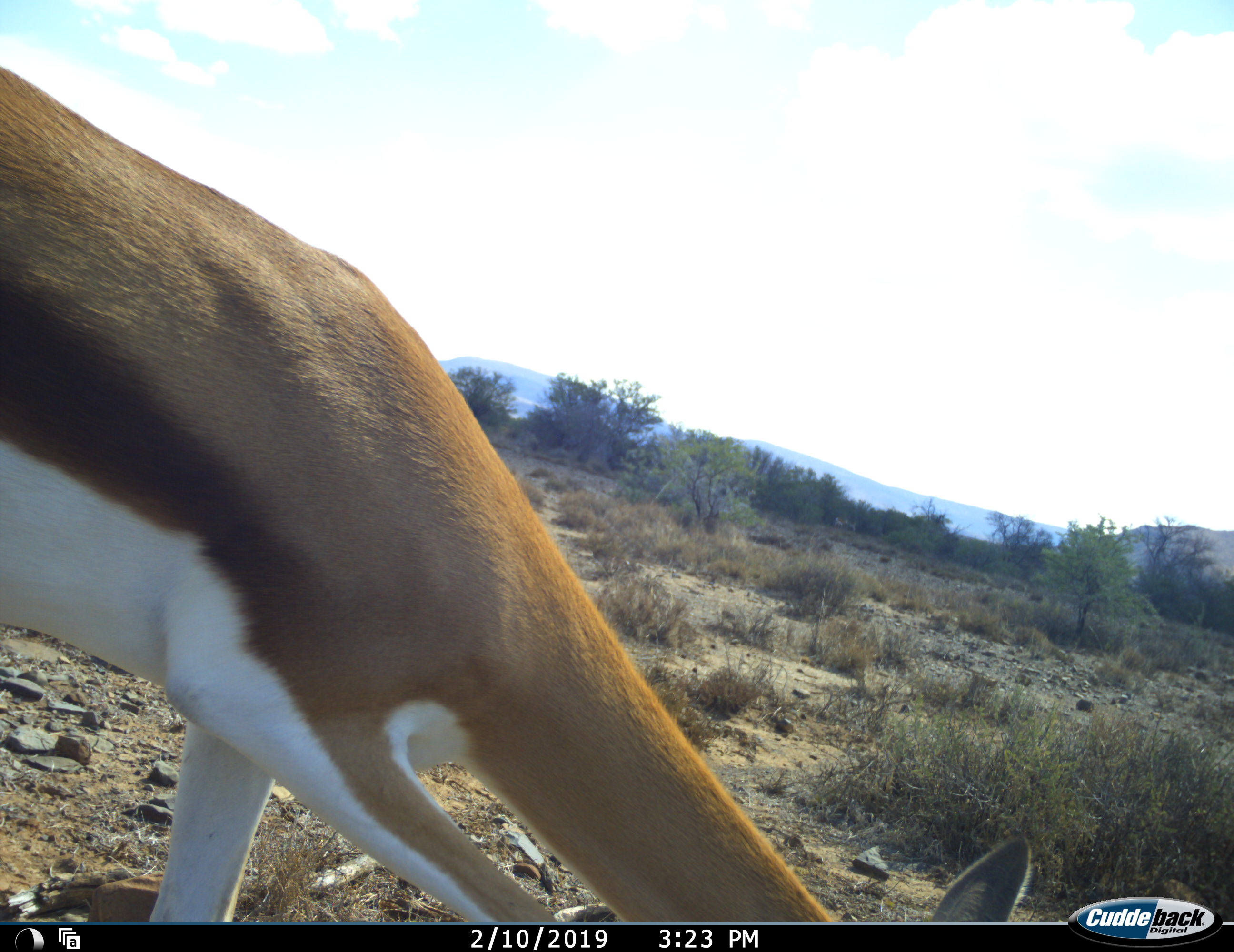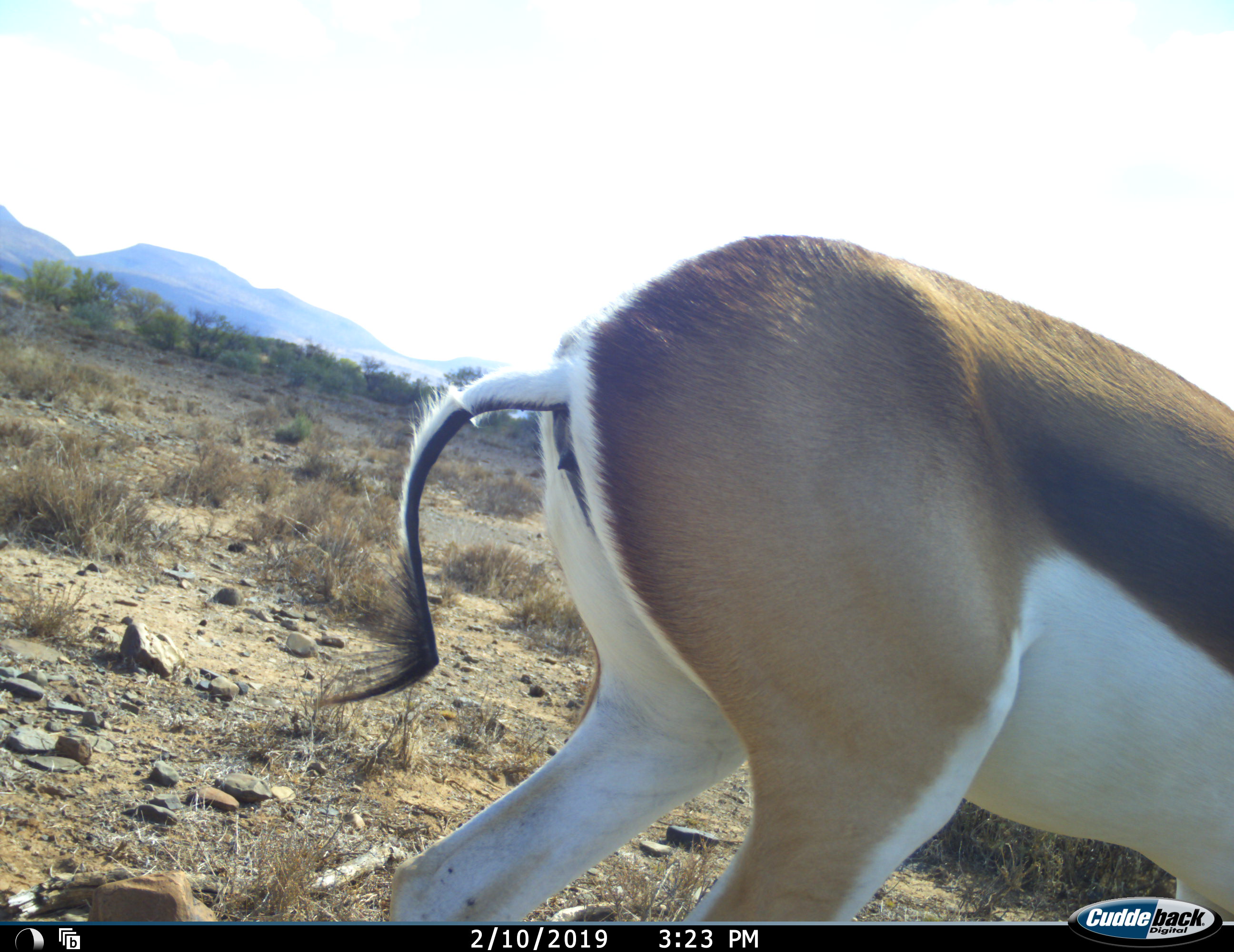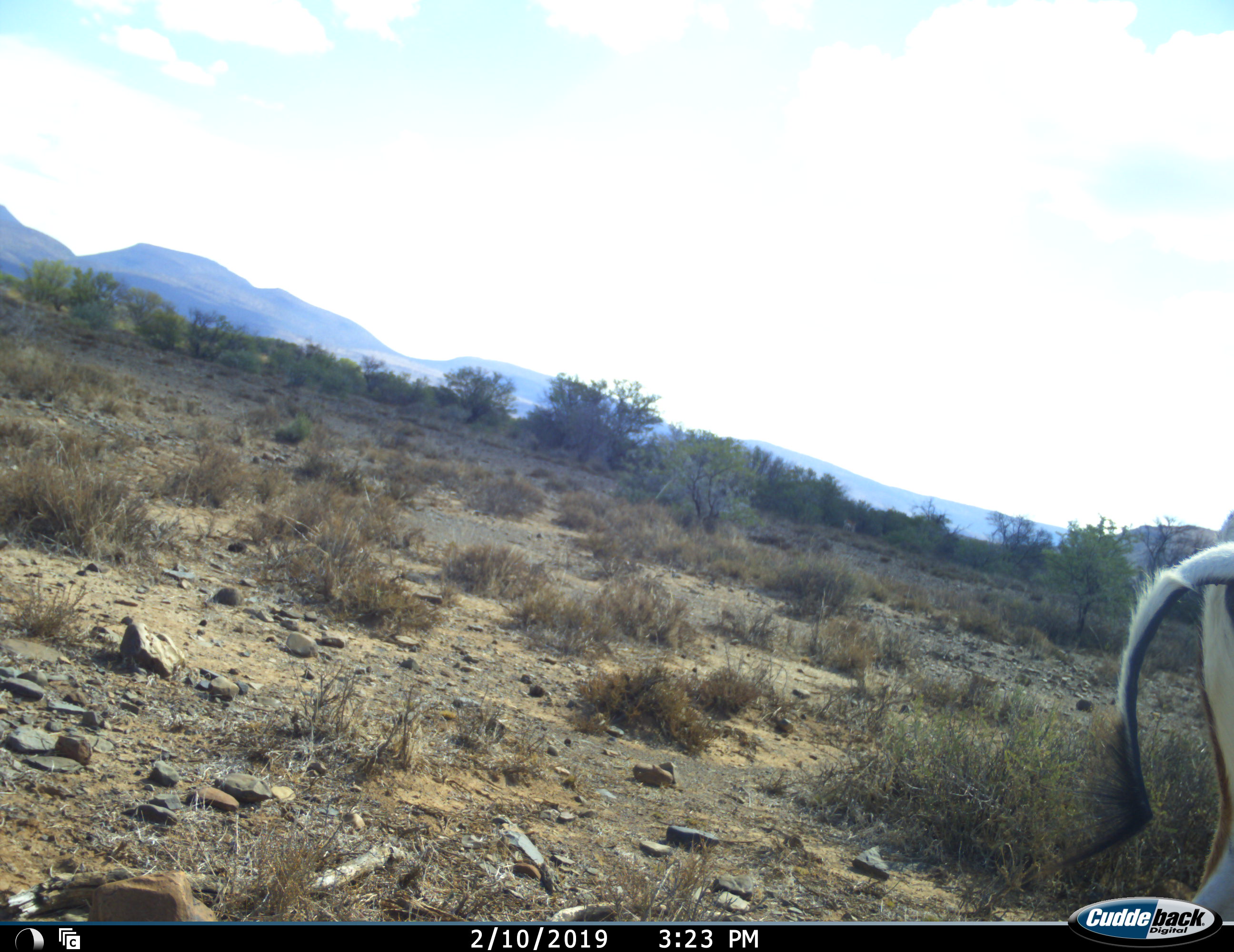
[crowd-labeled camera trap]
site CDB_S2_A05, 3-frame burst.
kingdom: Animalia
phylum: Chordata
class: Mammalia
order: Artiodactyla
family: Bovidae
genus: Antidorcas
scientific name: Antidorcas marsupialis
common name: springbok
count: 1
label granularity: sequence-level